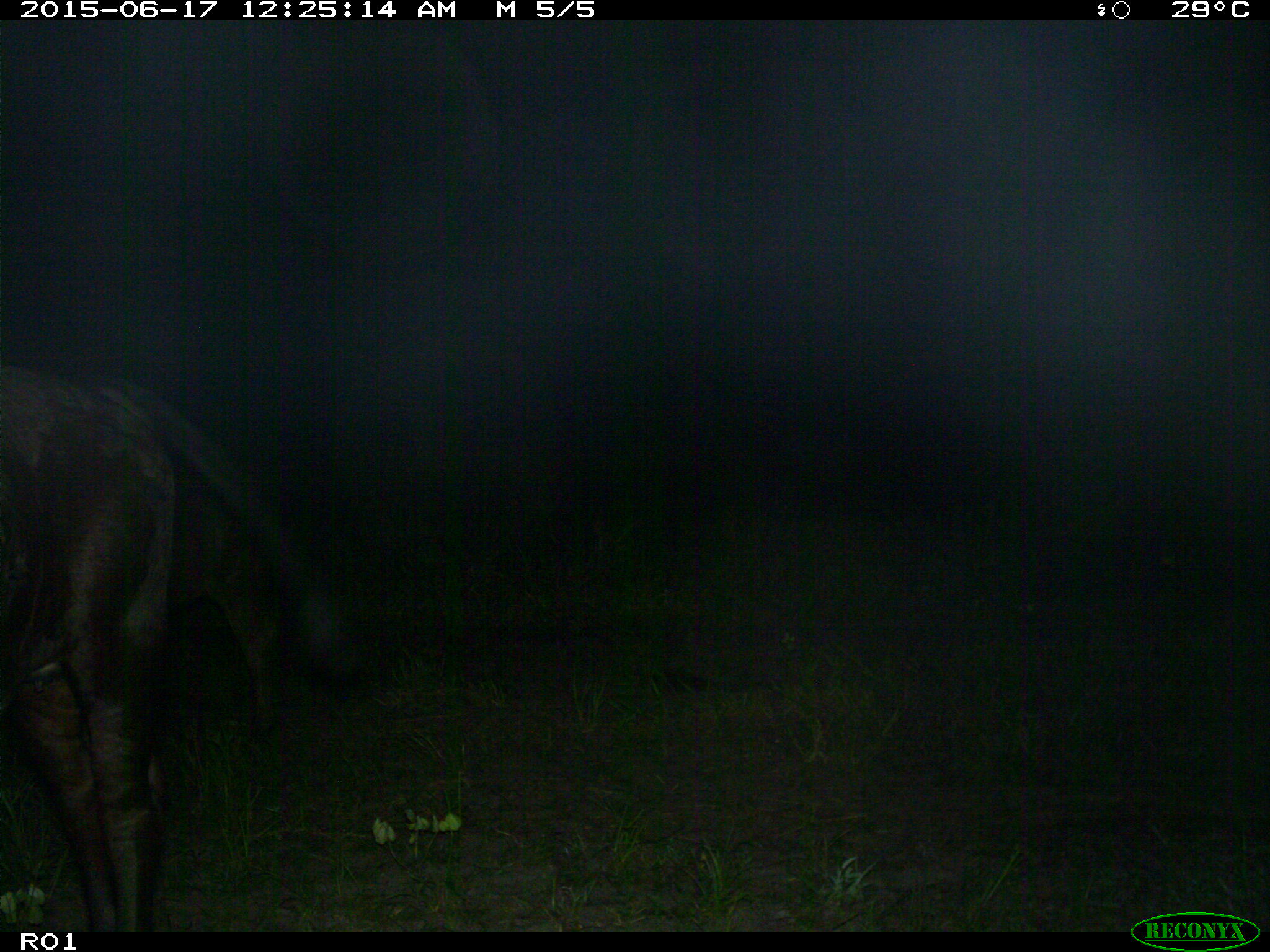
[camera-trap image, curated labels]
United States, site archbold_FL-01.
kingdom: Animalia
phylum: Chordata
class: Mammalia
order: Artiodactyla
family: Bovidae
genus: Bos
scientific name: Bos taurus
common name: domestic cow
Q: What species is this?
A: Bos taurus (domestic cow).